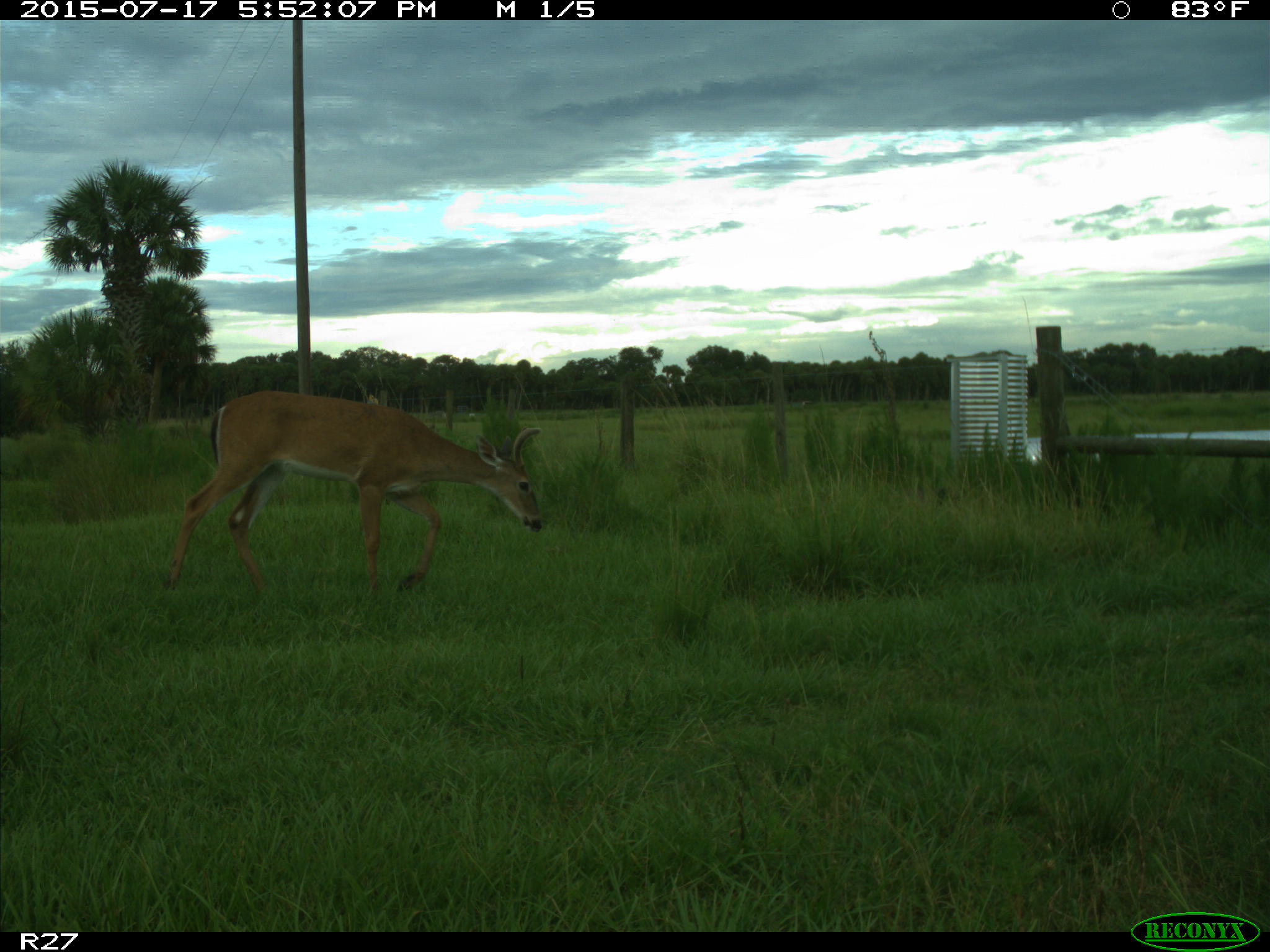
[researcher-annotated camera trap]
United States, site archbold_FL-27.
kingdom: Animalia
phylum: Chordata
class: Mammalia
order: Artiodactyla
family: Cervidae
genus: Odocoileus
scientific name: Odocoileus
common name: deer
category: unidentified deer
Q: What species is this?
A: Unidentified deer (deer) (Odocoileus).